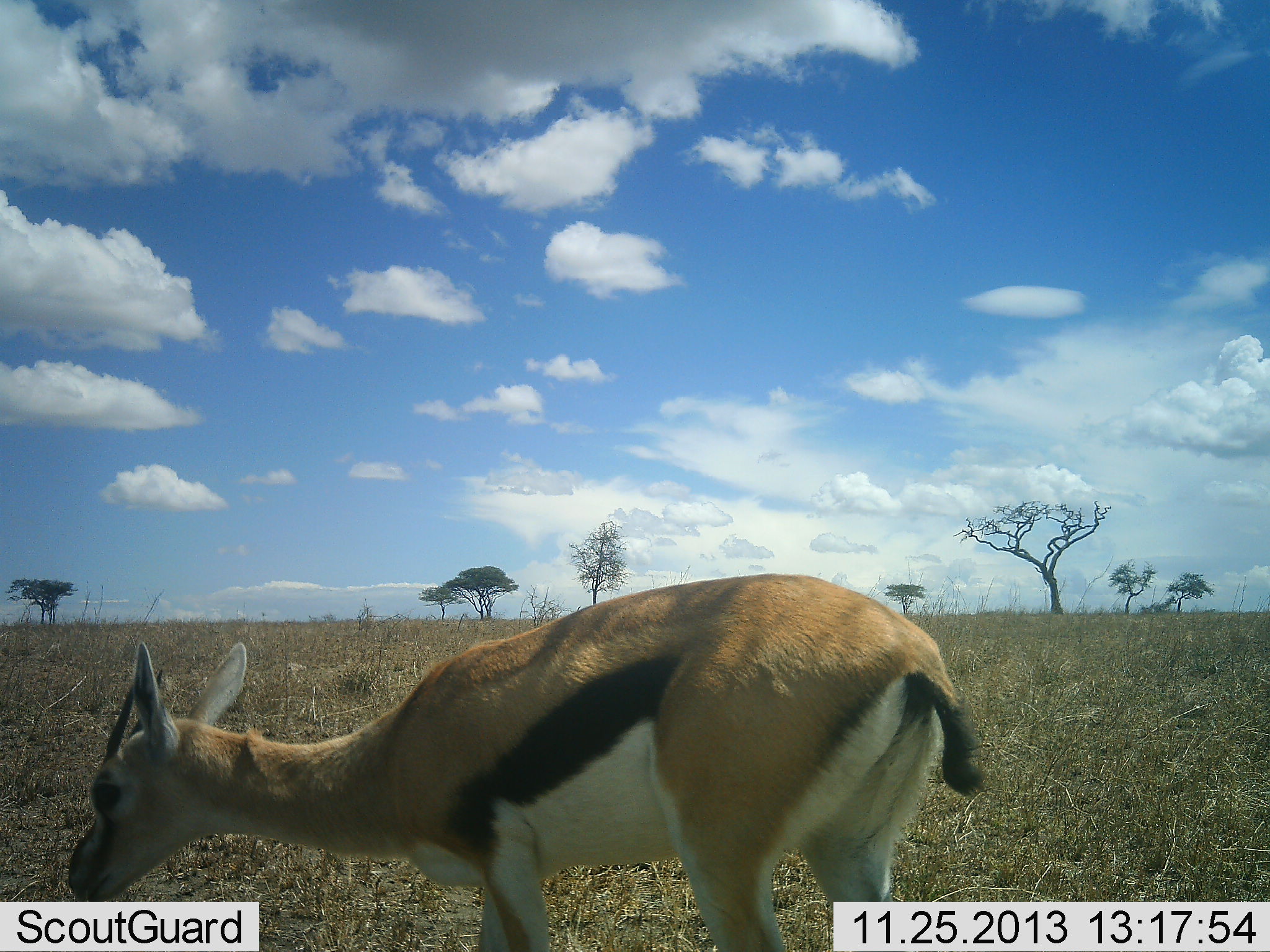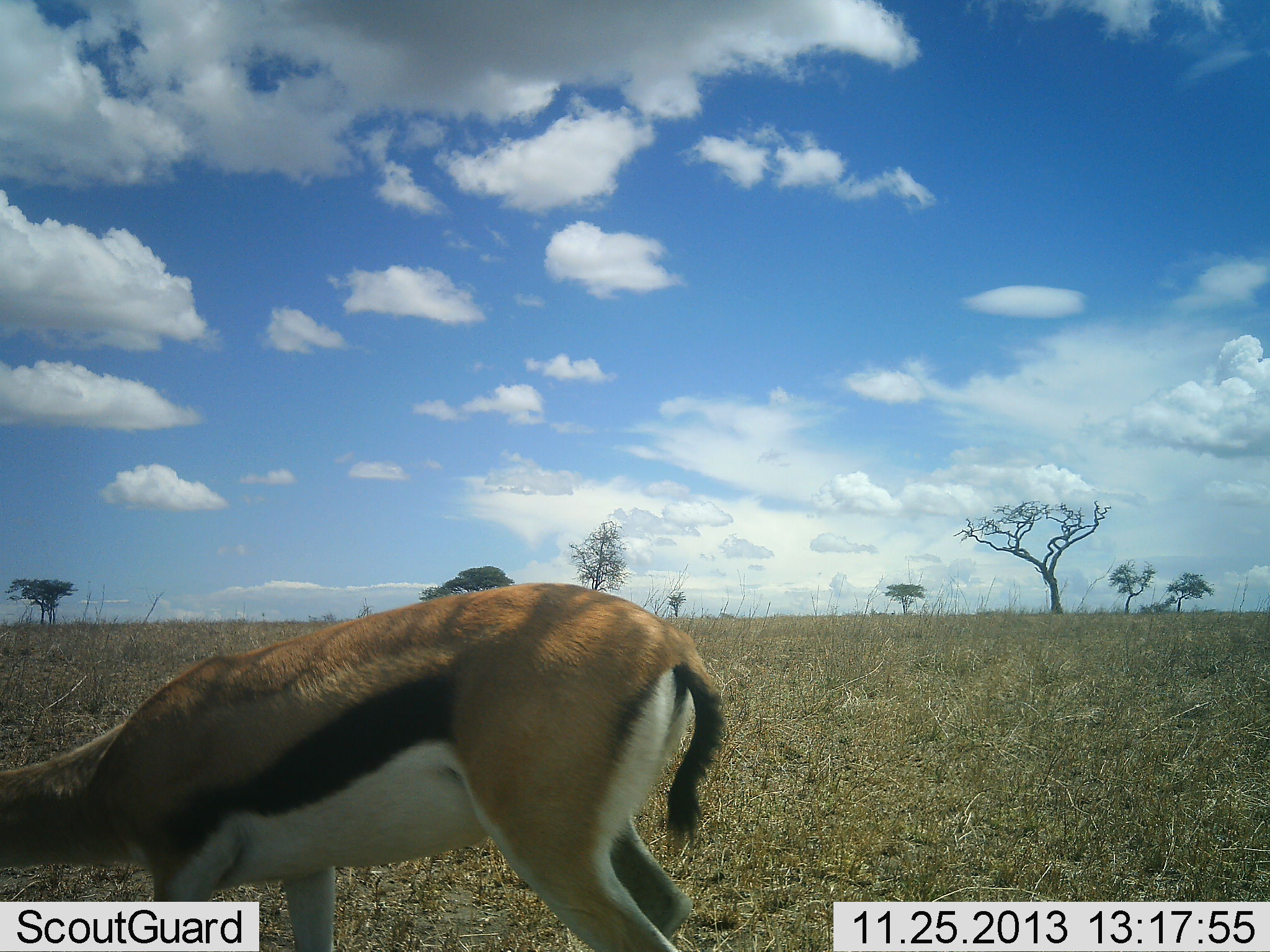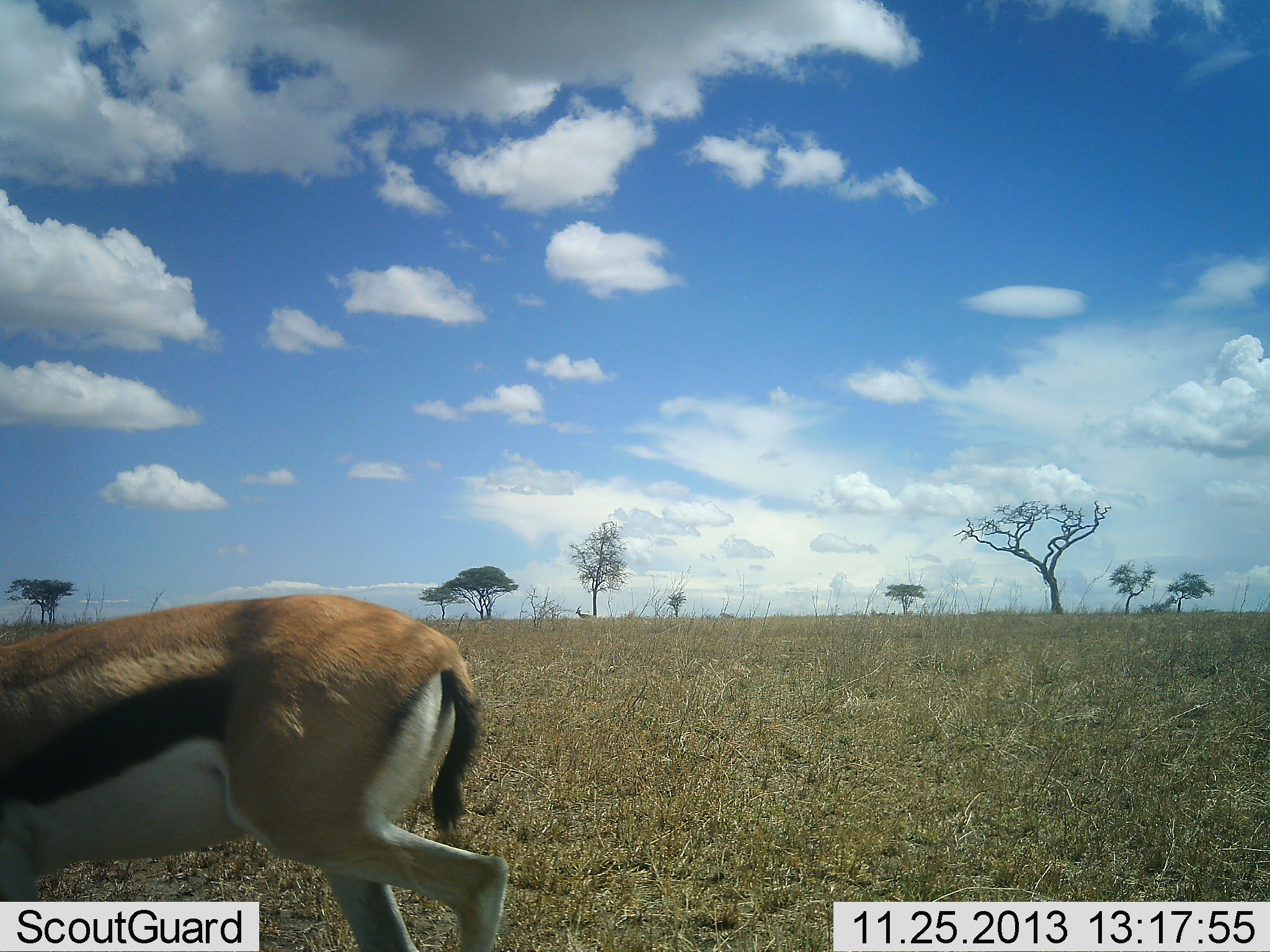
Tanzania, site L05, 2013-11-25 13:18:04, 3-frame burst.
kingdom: Animalia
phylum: Chordata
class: Mammalia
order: Artiodactyla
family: Bovidae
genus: Eudorcas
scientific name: Eudorcas thomsonii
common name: thomson's gazelle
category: gazellethomsons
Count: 1.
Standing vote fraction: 10%.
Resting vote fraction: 0%.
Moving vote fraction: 60%.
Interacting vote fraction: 0%.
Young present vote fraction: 0%.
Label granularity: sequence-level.